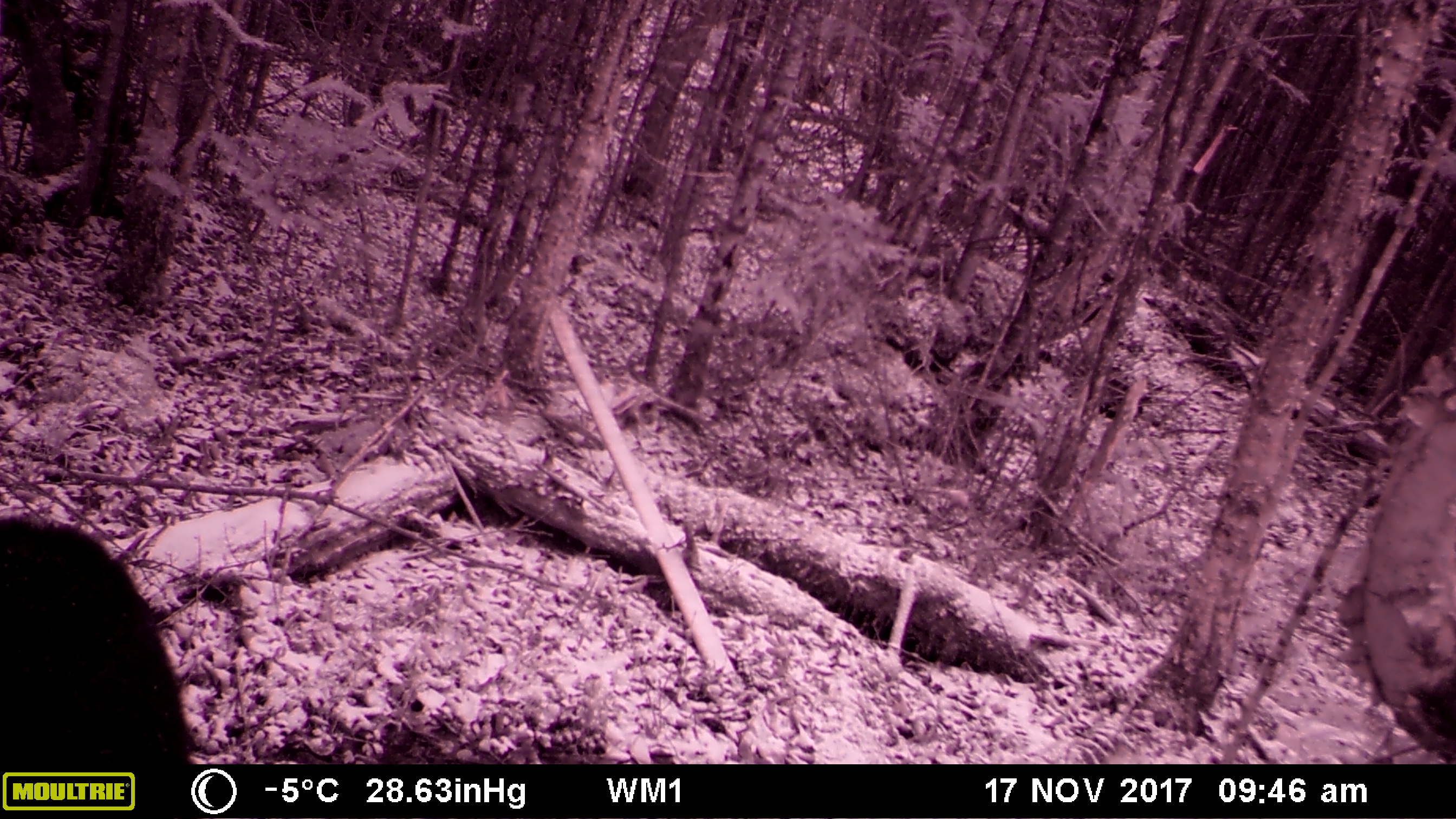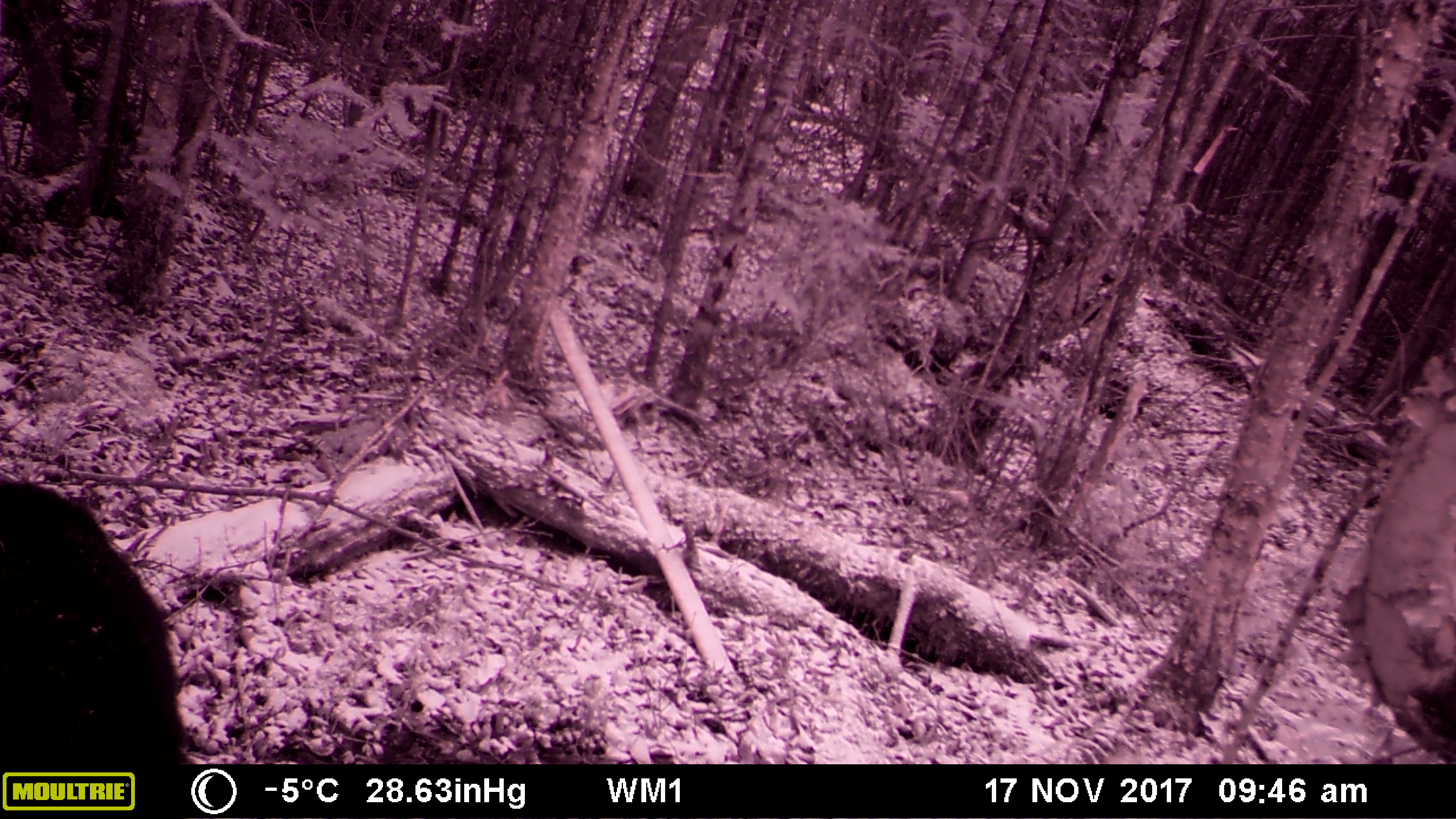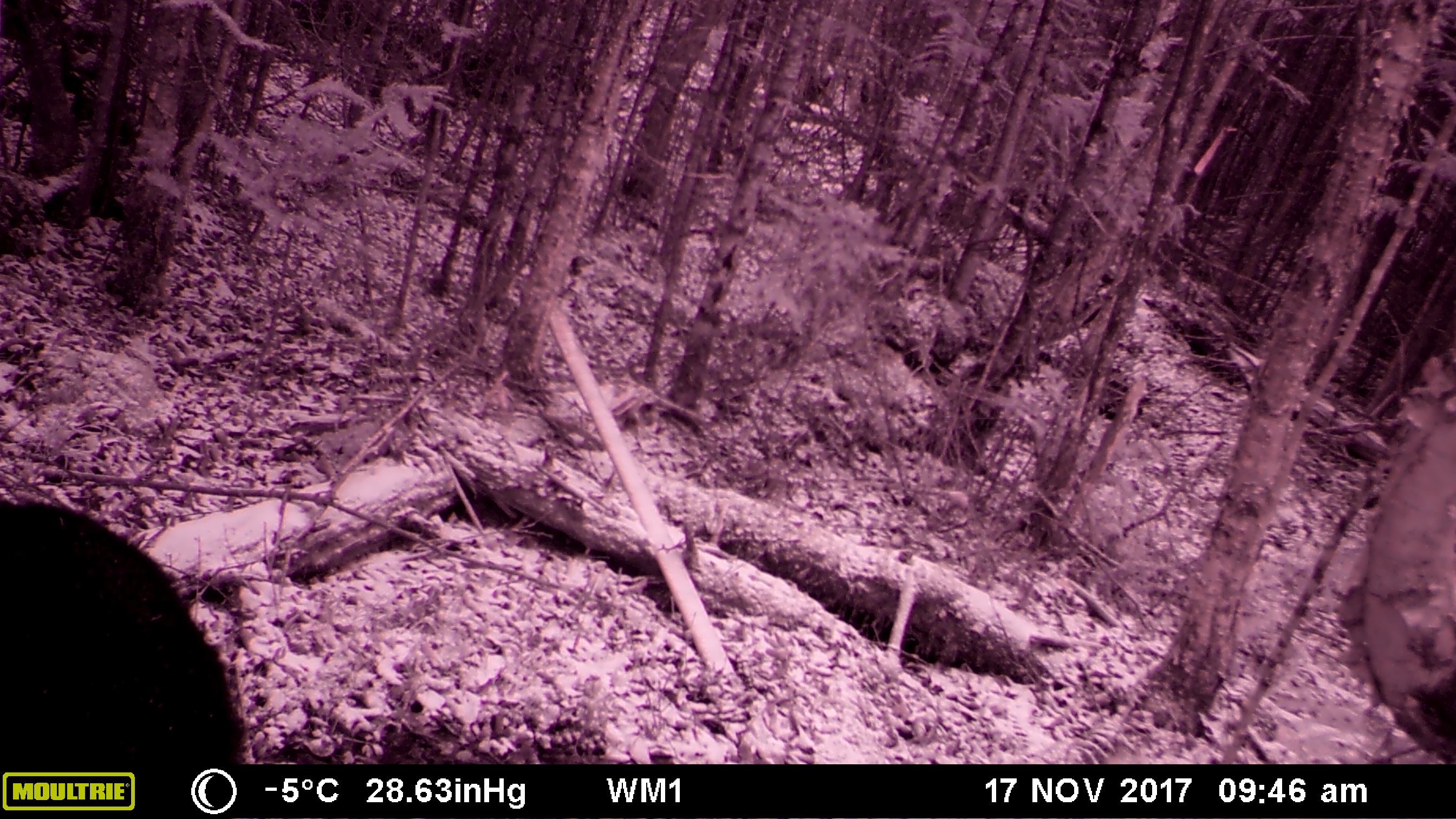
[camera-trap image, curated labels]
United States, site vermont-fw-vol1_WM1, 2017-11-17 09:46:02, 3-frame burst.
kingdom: Animalia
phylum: Chordata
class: Mammalia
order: Carnivora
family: Ursidae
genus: Ursus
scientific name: Ursus americanus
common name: black bear